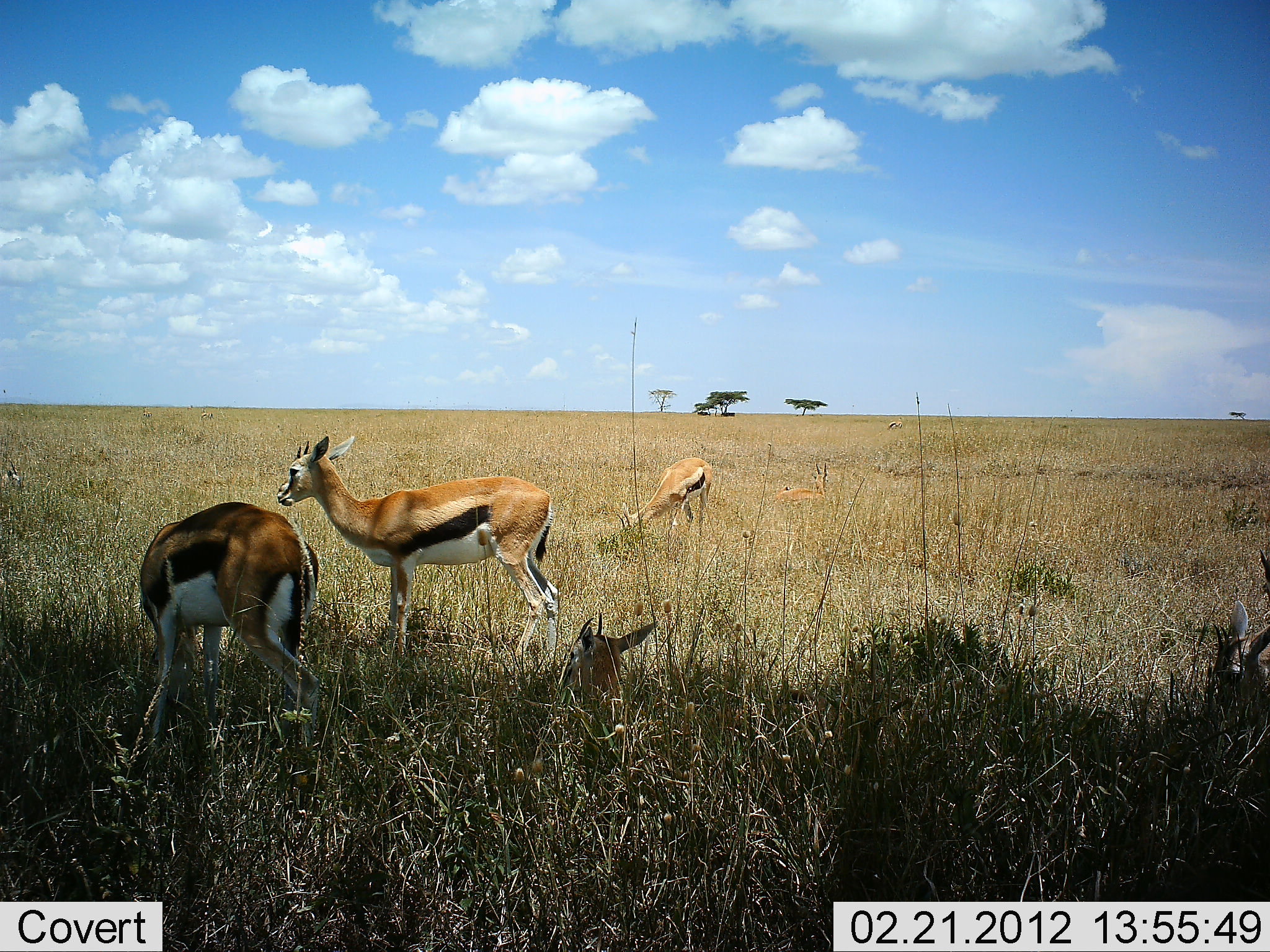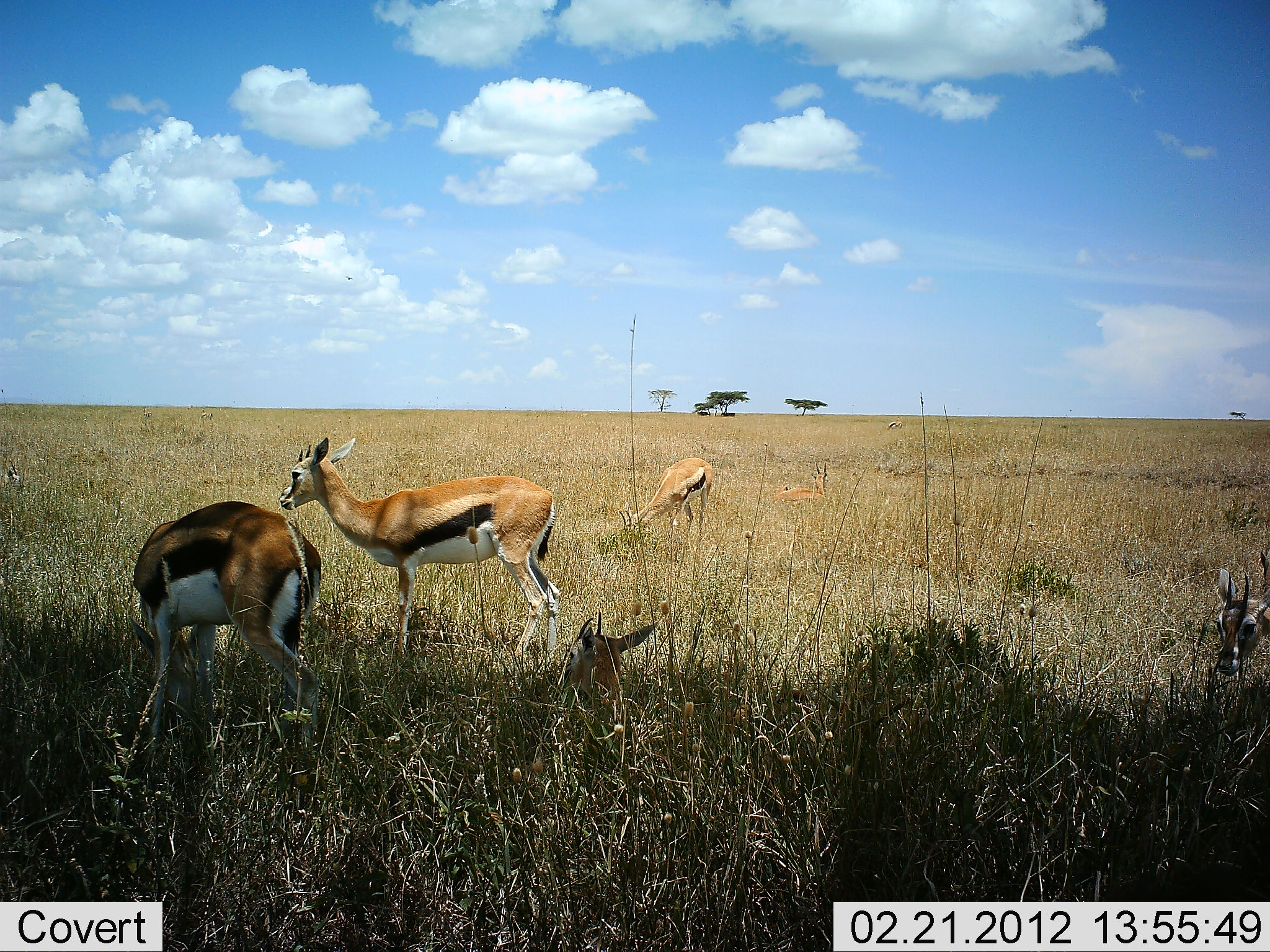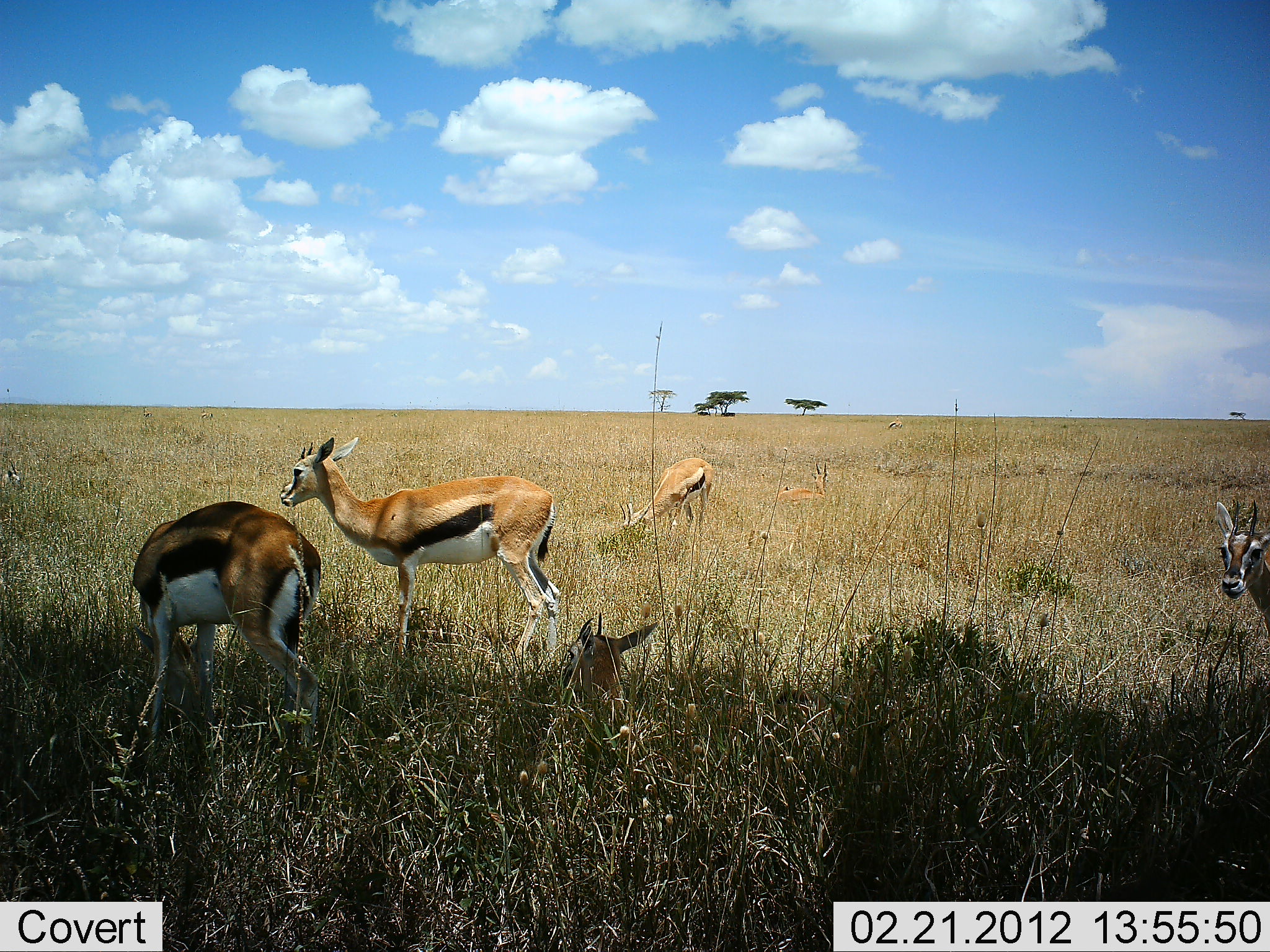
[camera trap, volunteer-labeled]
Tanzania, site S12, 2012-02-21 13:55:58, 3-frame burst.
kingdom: Animalia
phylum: Chordata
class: Mammalia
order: Artiodactyla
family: Bovidae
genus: Eudorcas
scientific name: Eudorcas thomsonii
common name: thomson's gazelle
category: gazellethomsons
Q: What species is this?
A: Gazellethomsons (thomson's gazelle) (Eudorcas thomsonii).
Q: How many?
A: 5.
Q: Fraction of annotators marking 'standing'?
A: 85%.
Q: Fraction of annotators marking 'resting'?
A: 88%.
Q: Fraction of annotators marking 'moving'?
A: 0%.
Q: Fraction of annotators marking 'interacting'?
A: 0%.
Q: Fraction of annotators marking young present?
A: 8%.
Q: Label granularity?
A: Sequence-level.